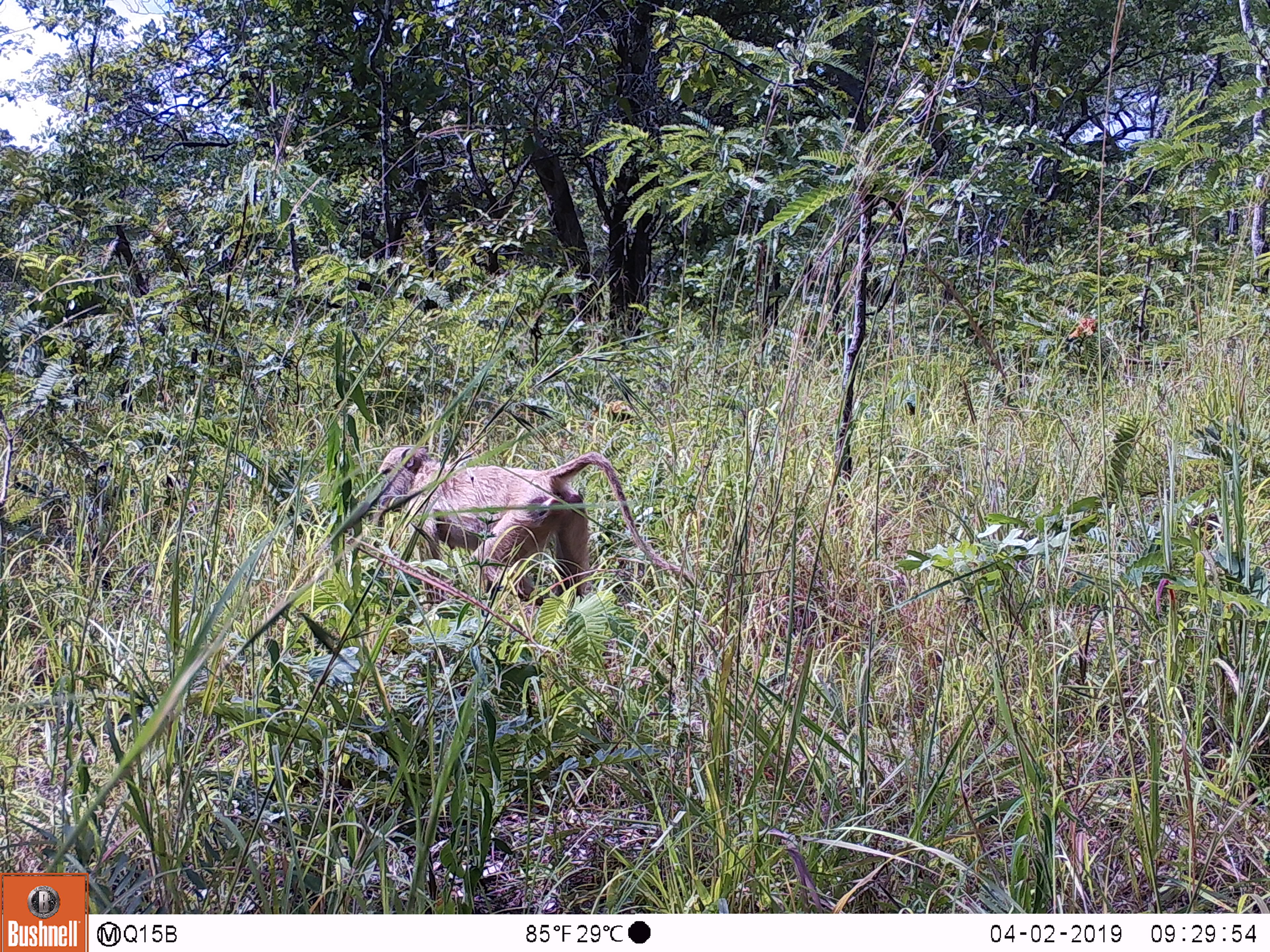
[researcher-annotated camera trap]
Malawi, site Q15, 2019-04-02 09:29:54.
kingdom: Animalia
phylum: Chordata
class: Mammalia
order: Primates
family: Cercopithecidae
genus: Papio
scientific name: Papio cynocephalus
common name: yellow baboon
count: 1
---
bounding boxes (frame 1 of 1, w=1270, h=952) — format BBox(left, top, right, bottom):
yellow baboon: BBox(366, 428, 700, 621)